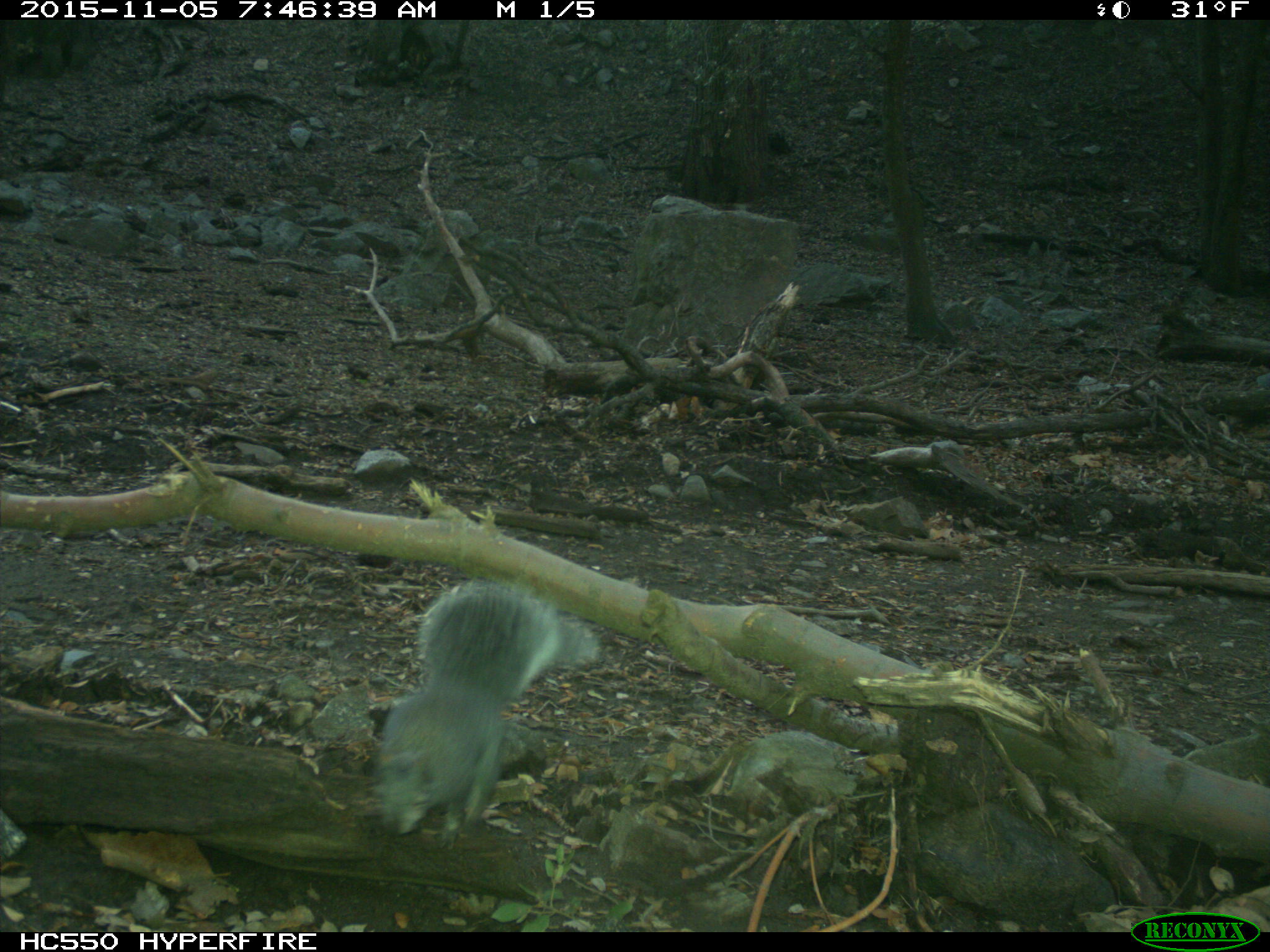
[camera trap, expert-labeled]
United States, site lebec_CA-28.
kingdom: Animalia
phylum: Chordata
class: Mammalia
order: Rodentia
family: Sciuridae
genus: Sciurus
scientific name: Sciurus carolinensis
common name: eastern gray squirrel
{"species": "Sciurus carolinensis (eastern gray squirrel)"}